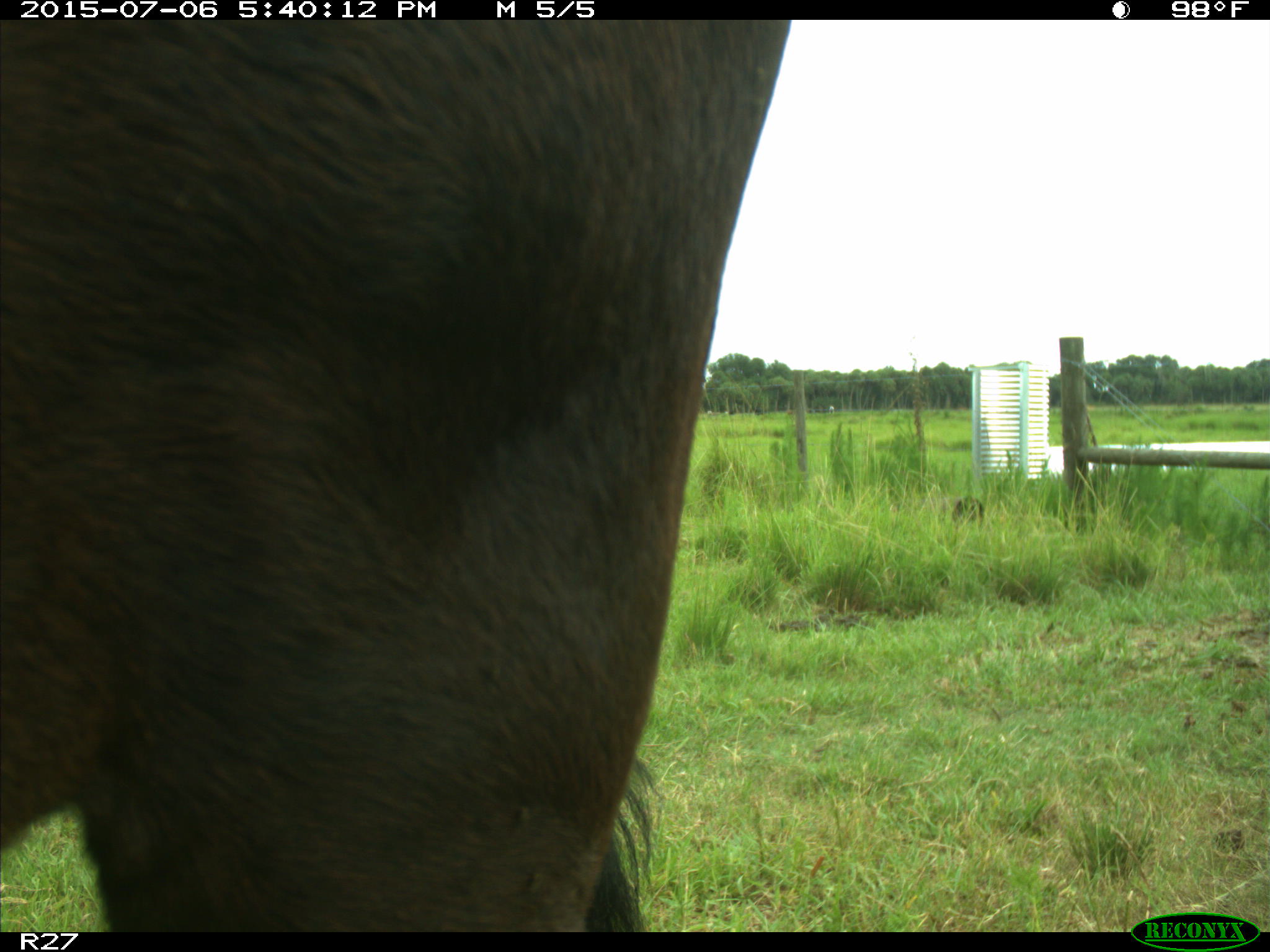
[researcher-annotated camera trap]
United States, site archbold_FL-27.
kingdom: Animalia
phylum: Chordata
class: Mammalia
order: Artiodactyla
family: Bovidae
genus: Bos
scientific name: Bos taurus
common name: domestic cow